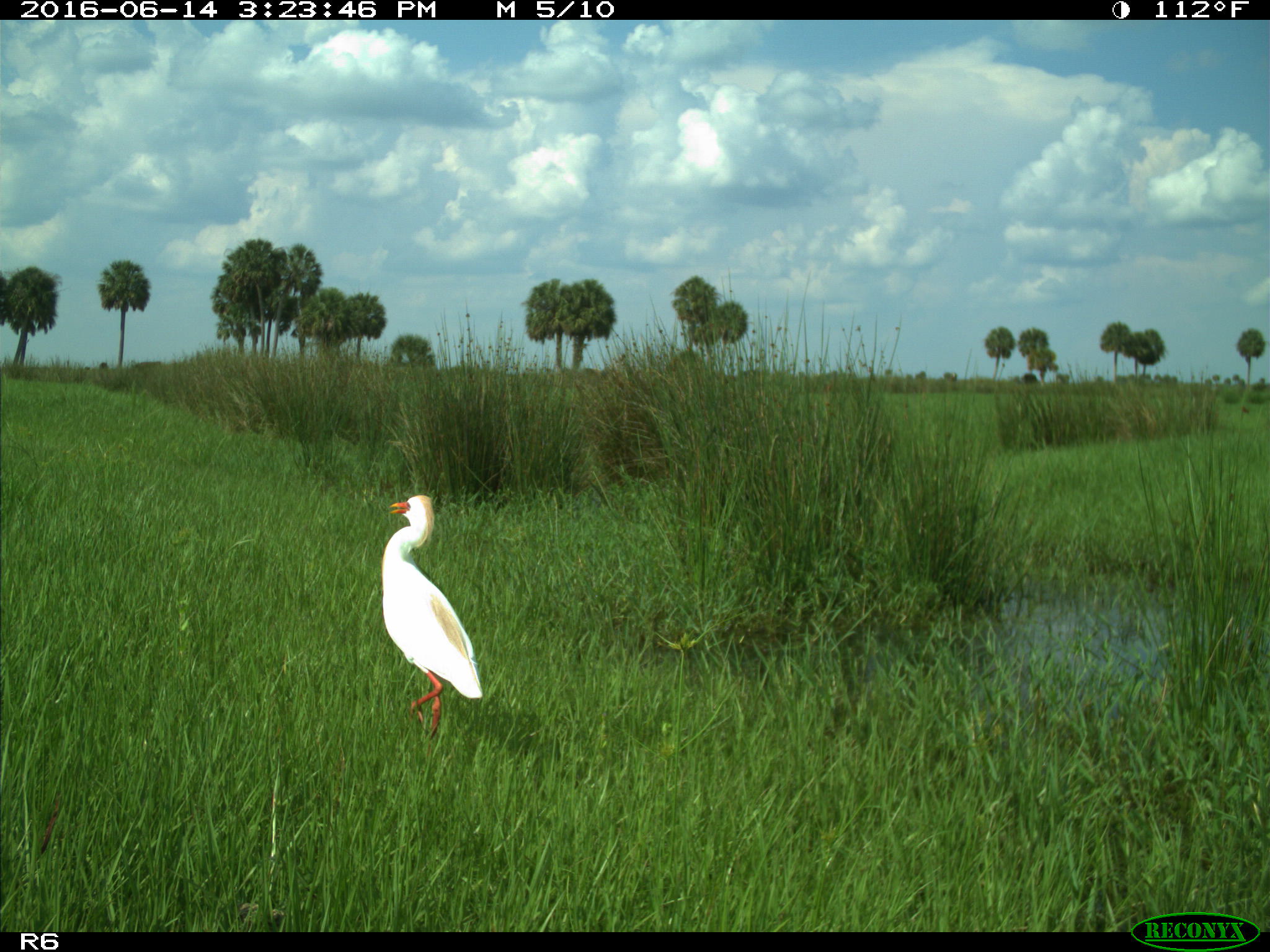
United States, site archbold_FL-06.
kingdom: Animalia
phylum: Chordata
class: Aves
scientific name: Aves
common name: birds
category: unidentified bird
Unidentified bird (birds) (Aves).